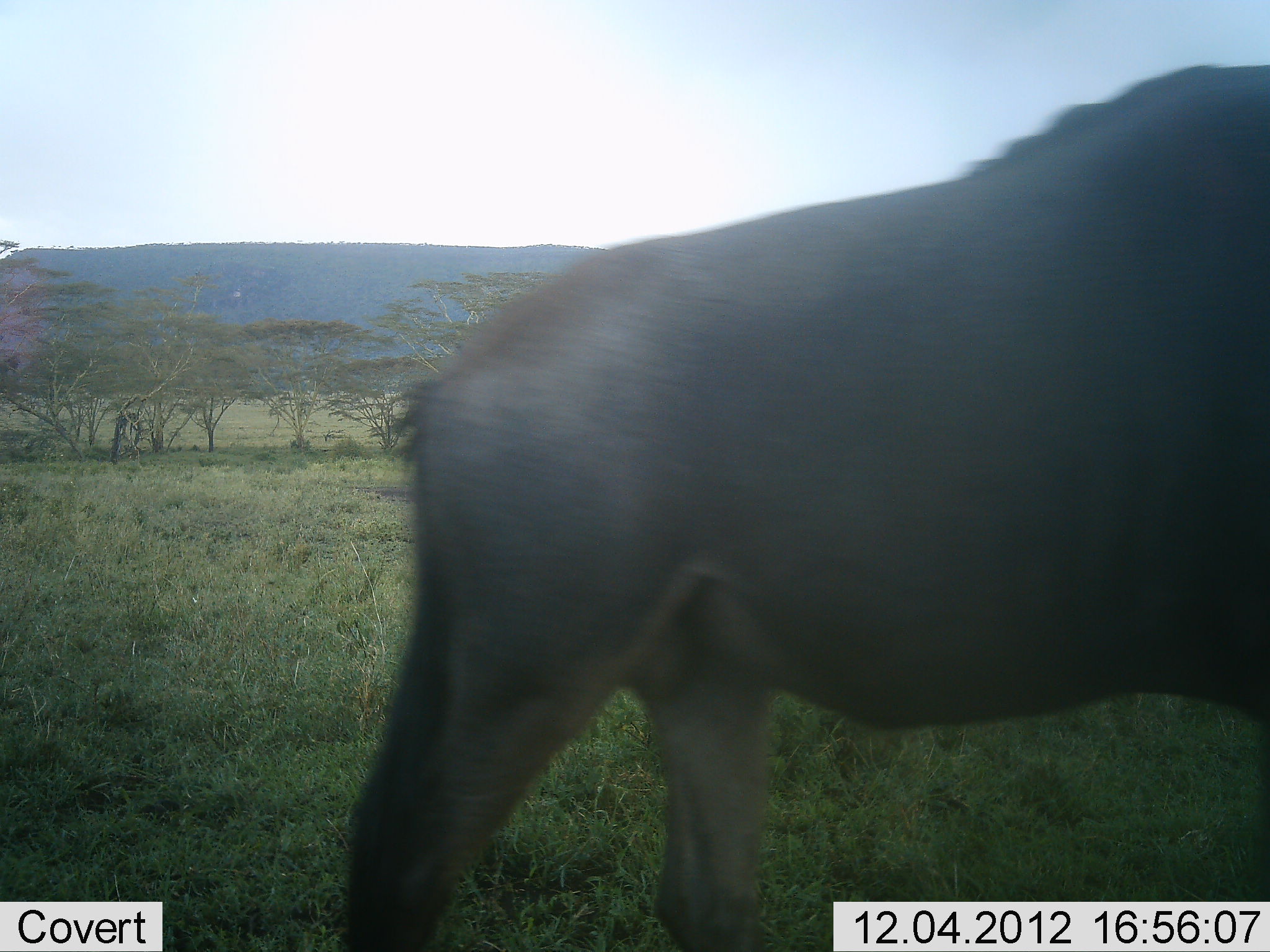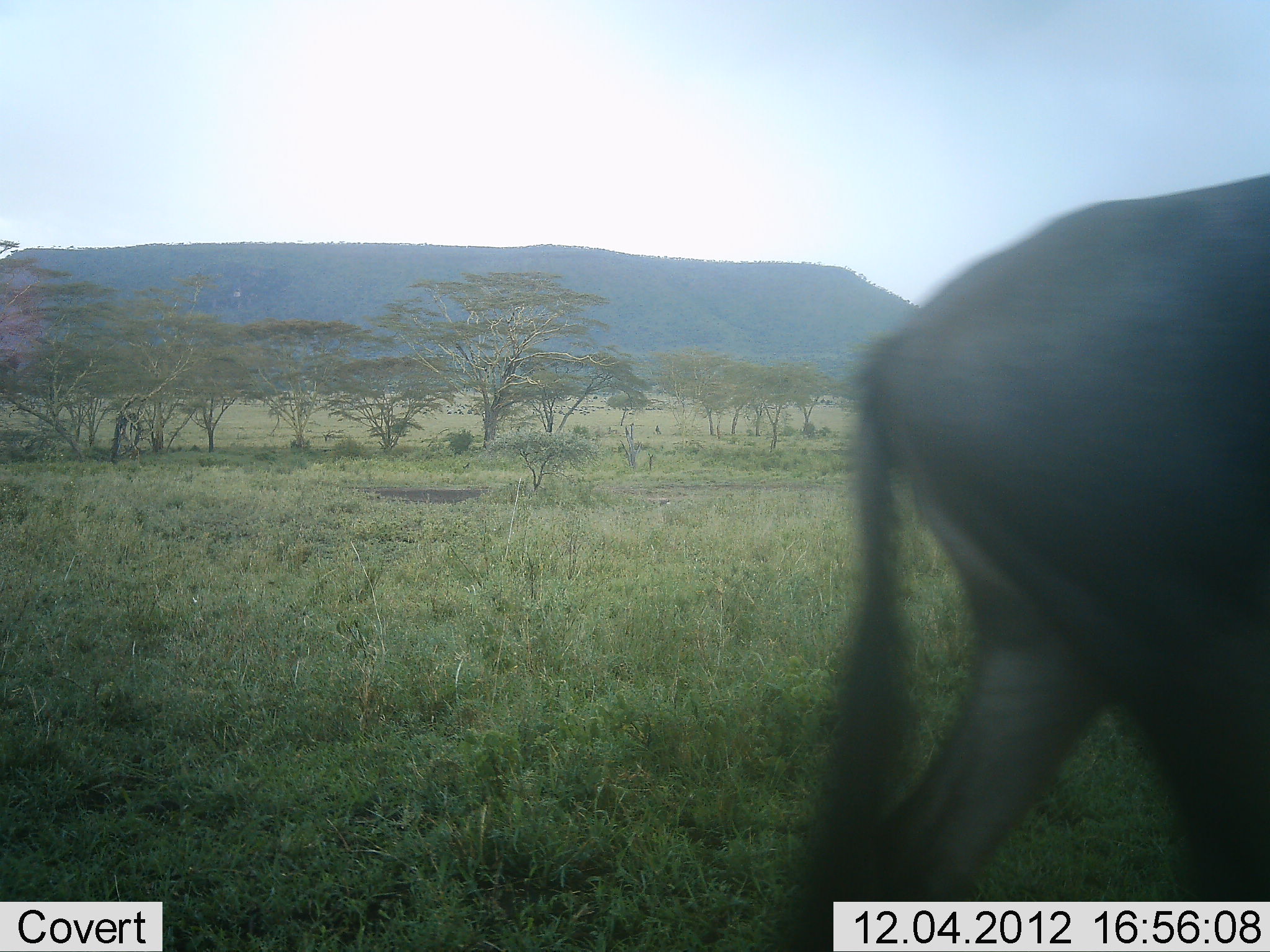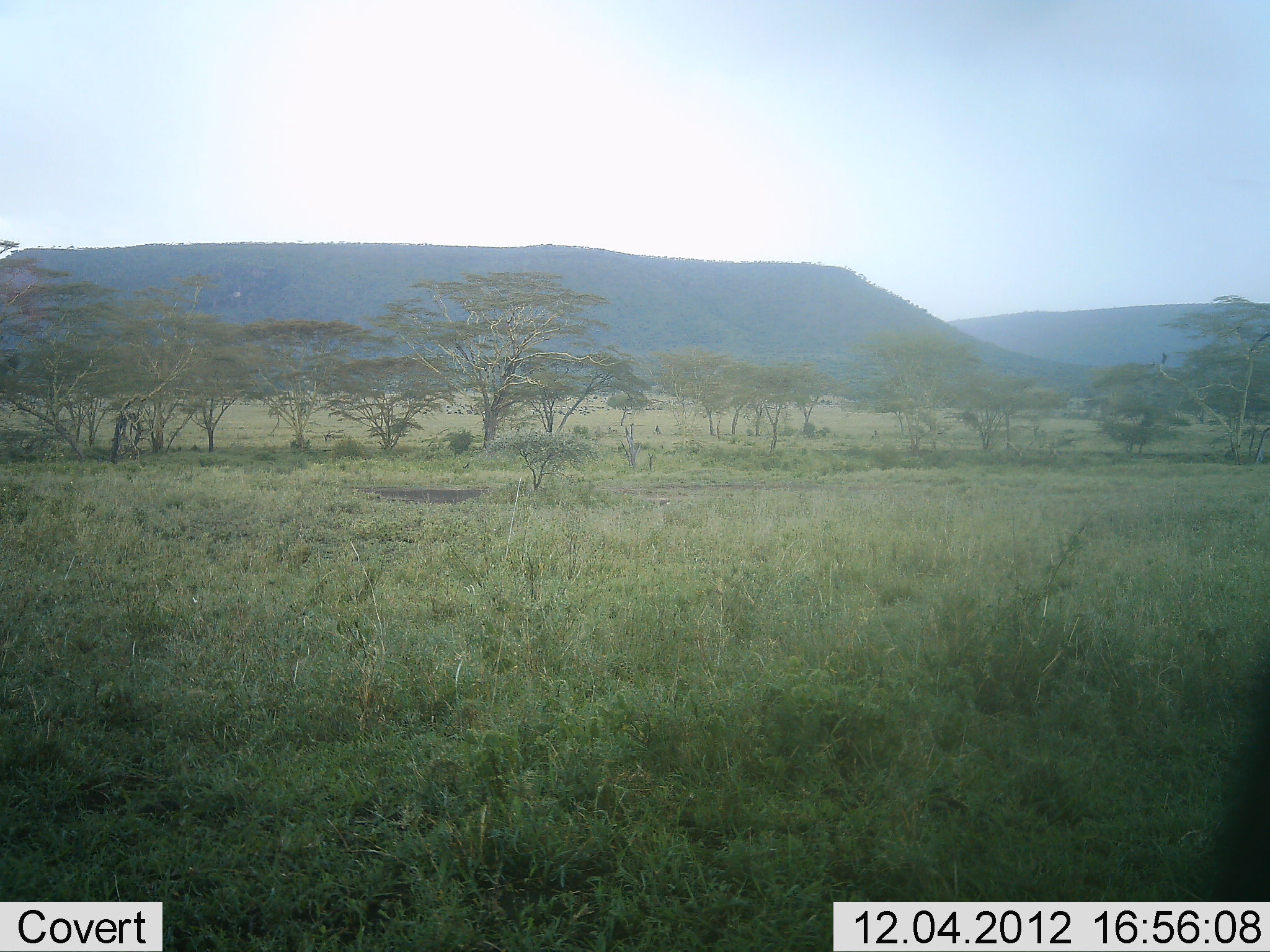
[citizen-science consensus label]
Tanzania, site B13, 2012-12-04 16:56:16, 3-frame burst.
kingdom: Animalia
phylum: Chordata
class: Mammalia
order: Artiodactyla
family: Bovidae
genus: Connochaetes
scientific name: Connochaetes taurinus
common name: blue wildebeest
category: wildebeest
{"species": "wildebeest (blue wildebeest) (Connochaetes taurinus)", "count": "1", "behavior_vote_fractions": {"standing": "10%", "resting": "0%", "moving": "100%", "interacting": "0%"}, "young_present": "0%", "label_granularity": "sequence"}